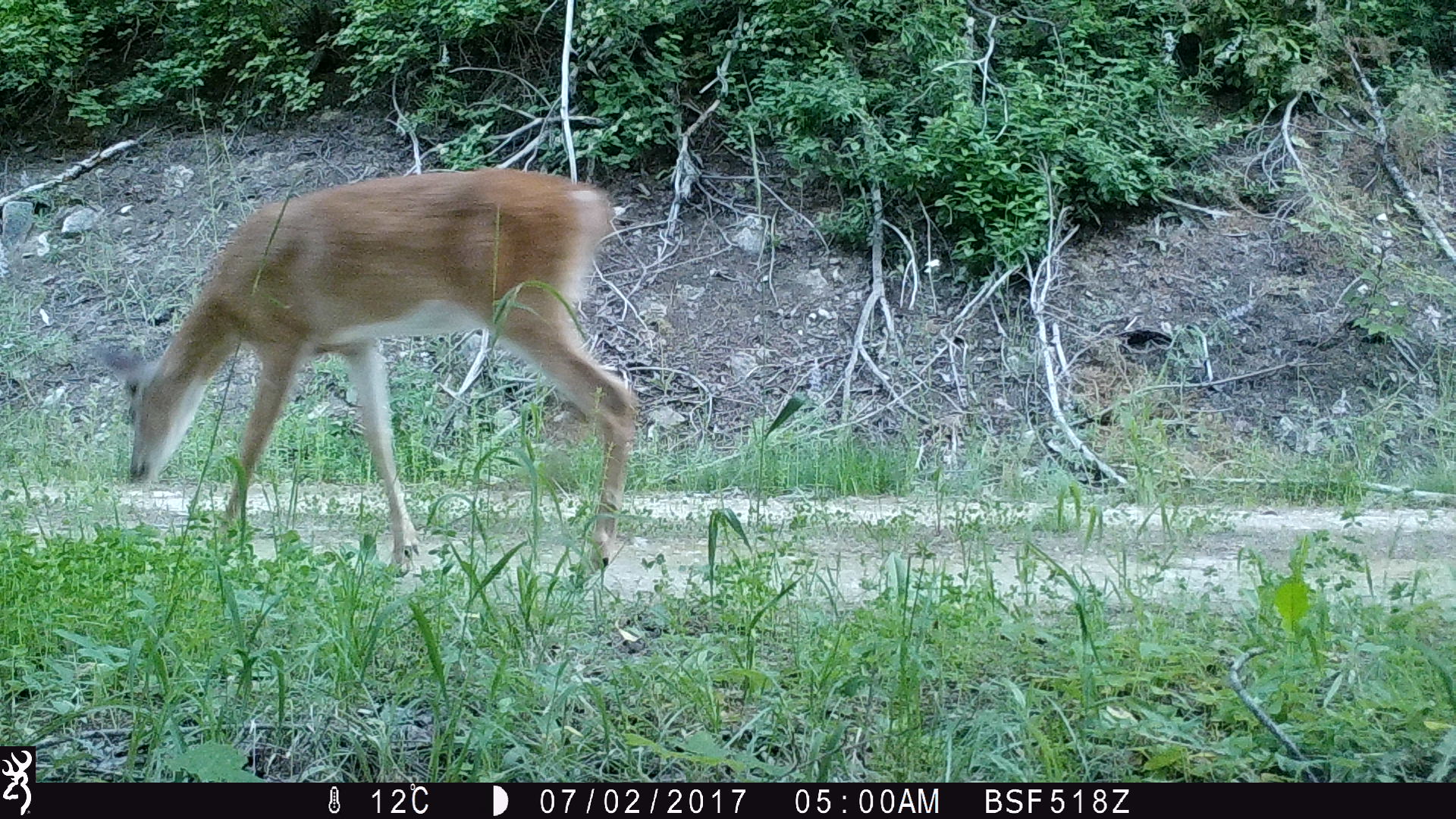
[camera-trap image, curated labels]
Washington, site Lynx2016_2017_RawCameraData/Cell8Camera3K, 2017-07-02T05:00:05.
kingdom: Animalia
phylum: Chordata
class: Mammalia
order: Artiodactyla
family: Cervidae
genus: Odocoileus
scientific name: Odocoileus virginianus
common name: white-tailed deer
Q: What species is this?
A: Odocoileus virginianus (white-tailed deer).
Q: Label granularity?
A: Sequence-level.